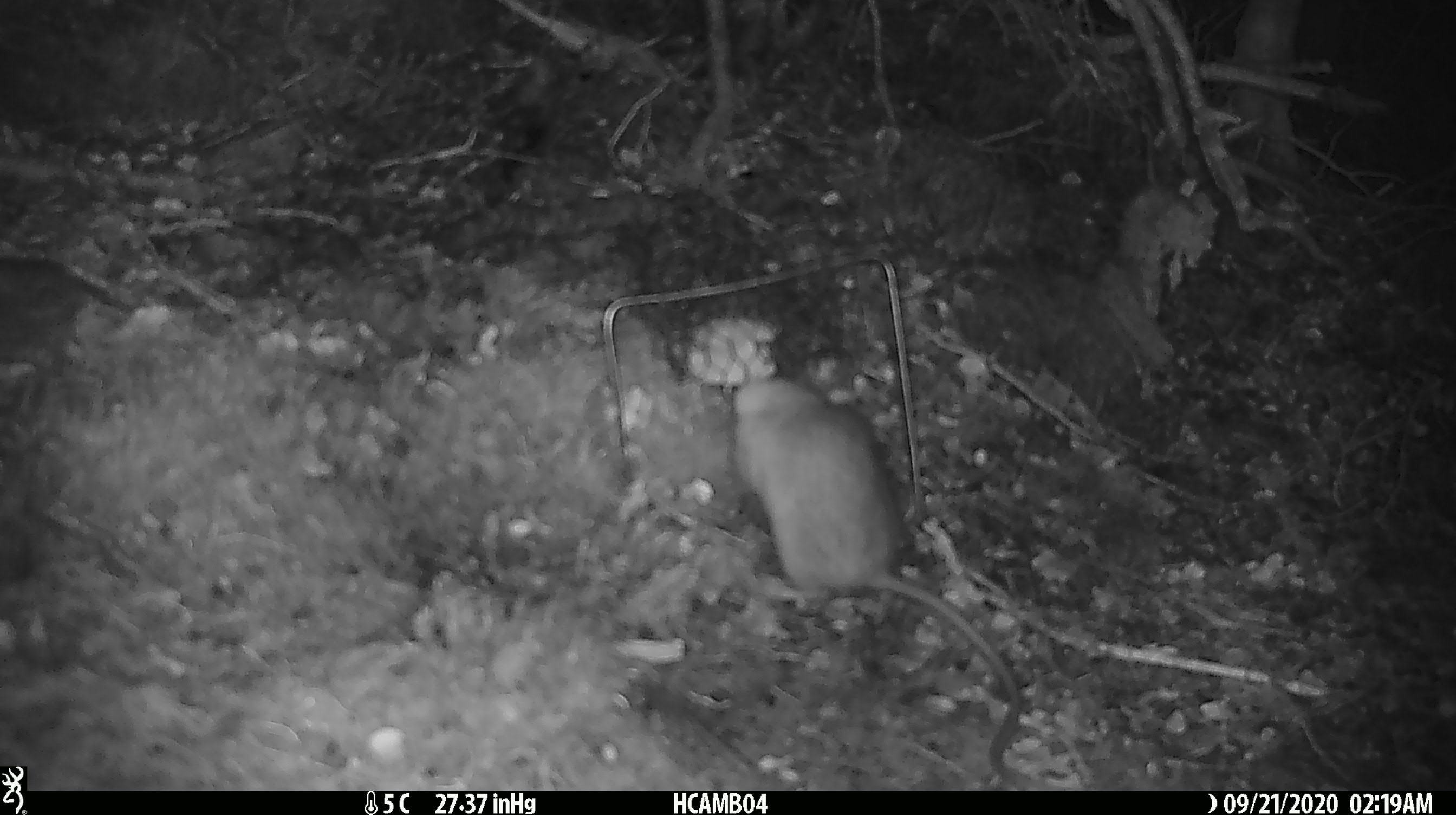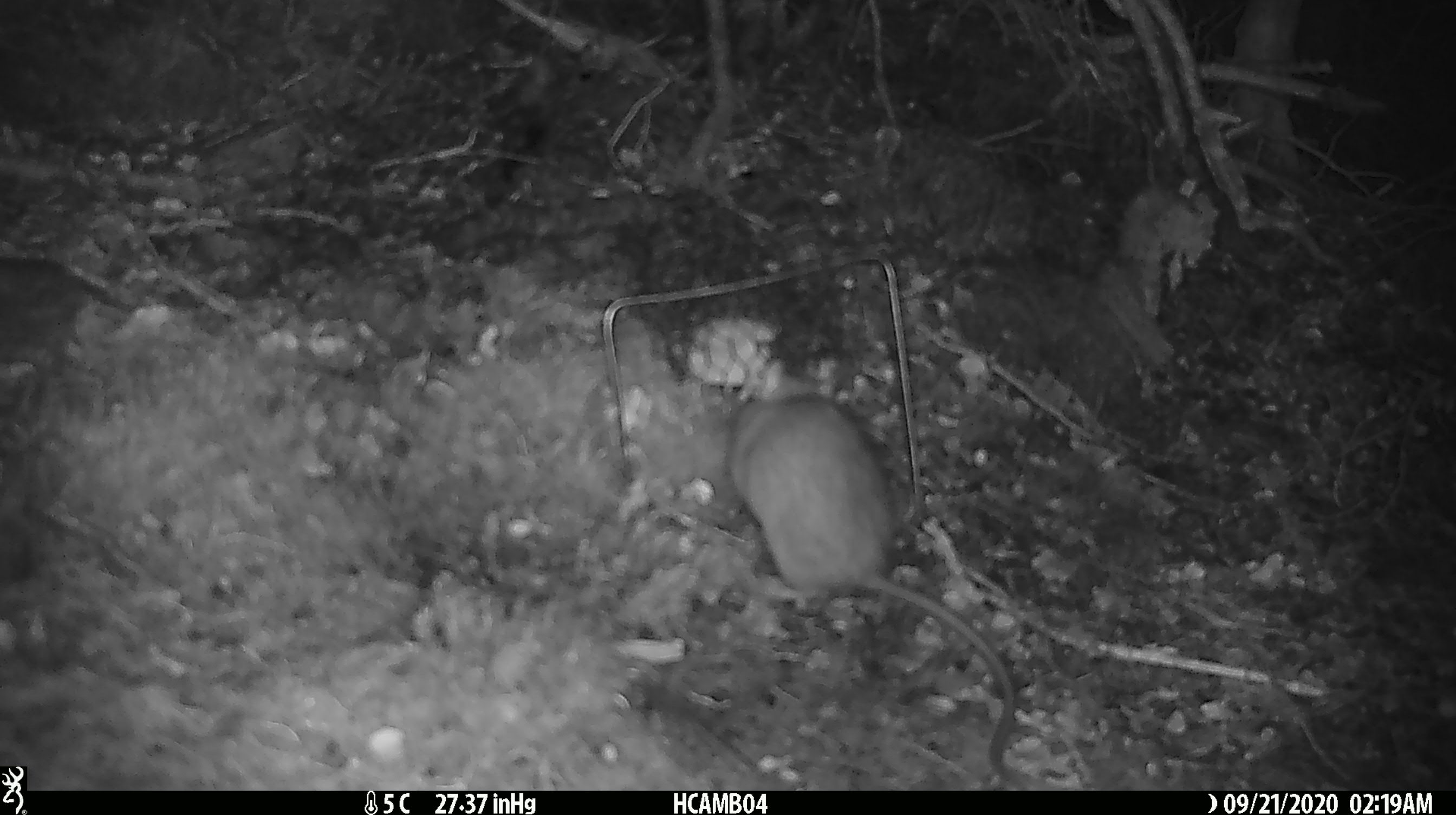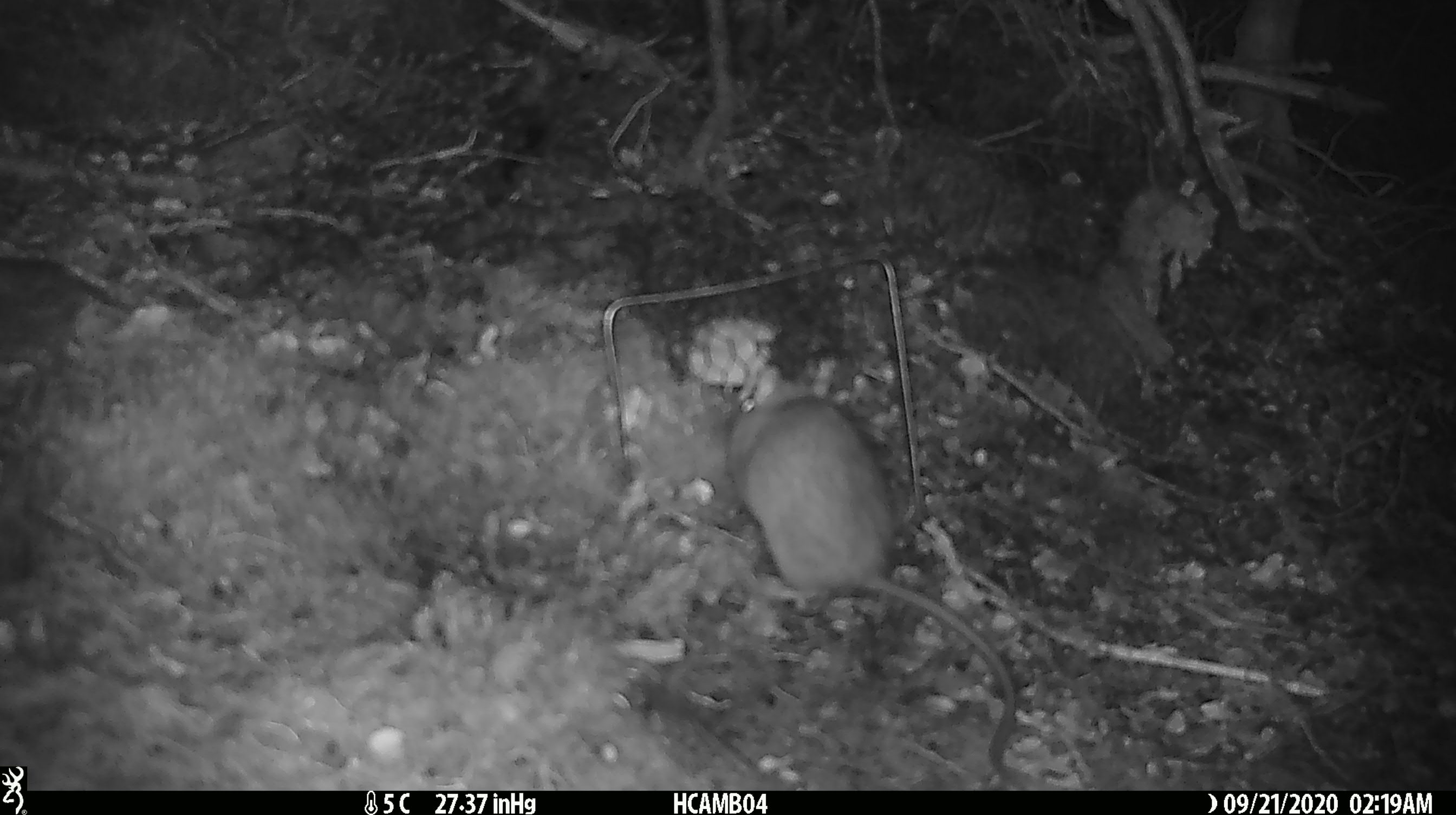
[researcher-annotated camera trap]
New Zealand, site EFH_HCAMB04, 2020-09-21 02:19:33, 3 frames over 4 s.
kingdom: Animalia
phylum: Chordata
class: Mammalia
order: Rodentia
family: Muridae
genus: Rattus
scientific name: Rattus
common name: rat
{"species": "rat (Rattus)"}